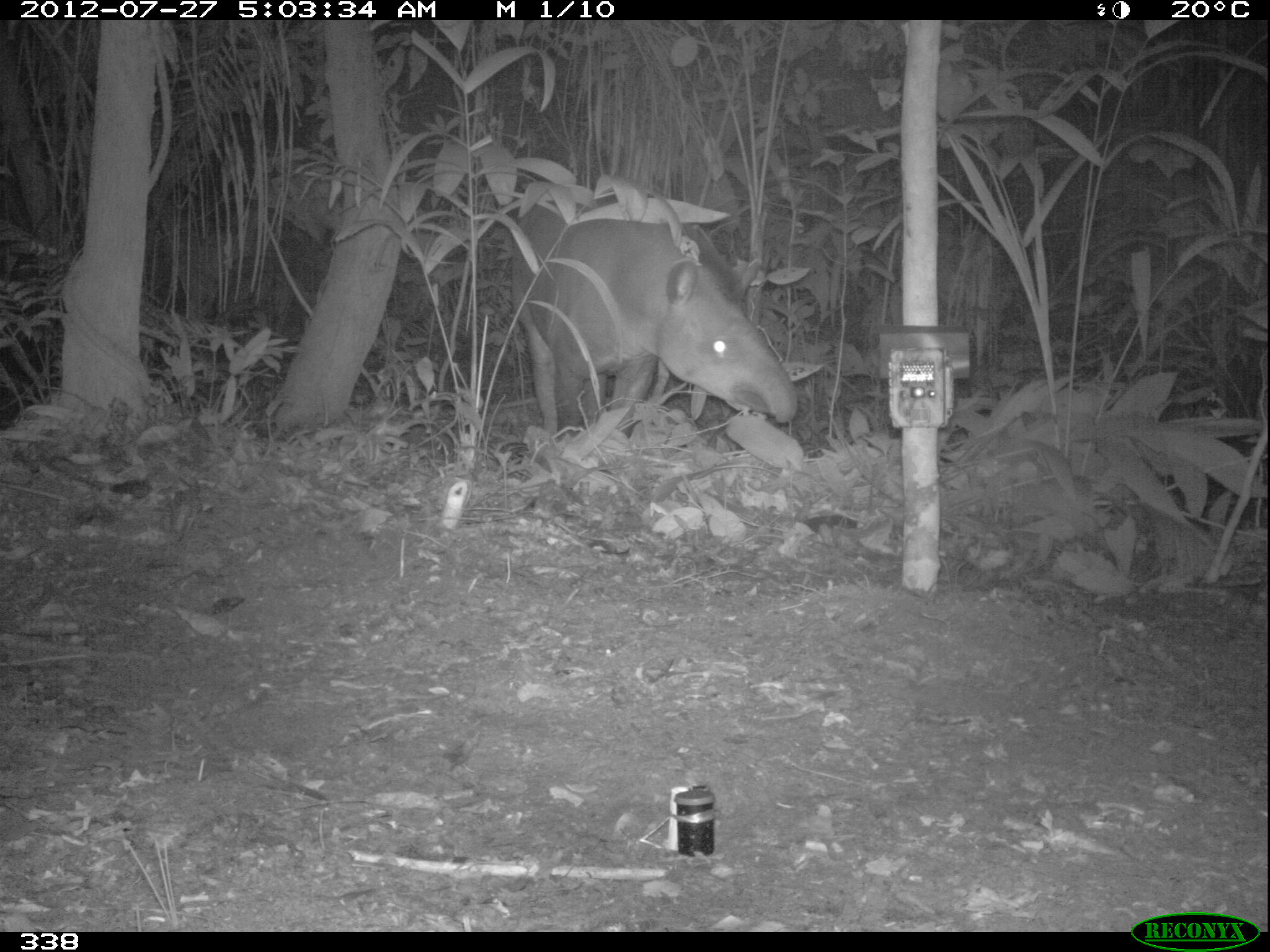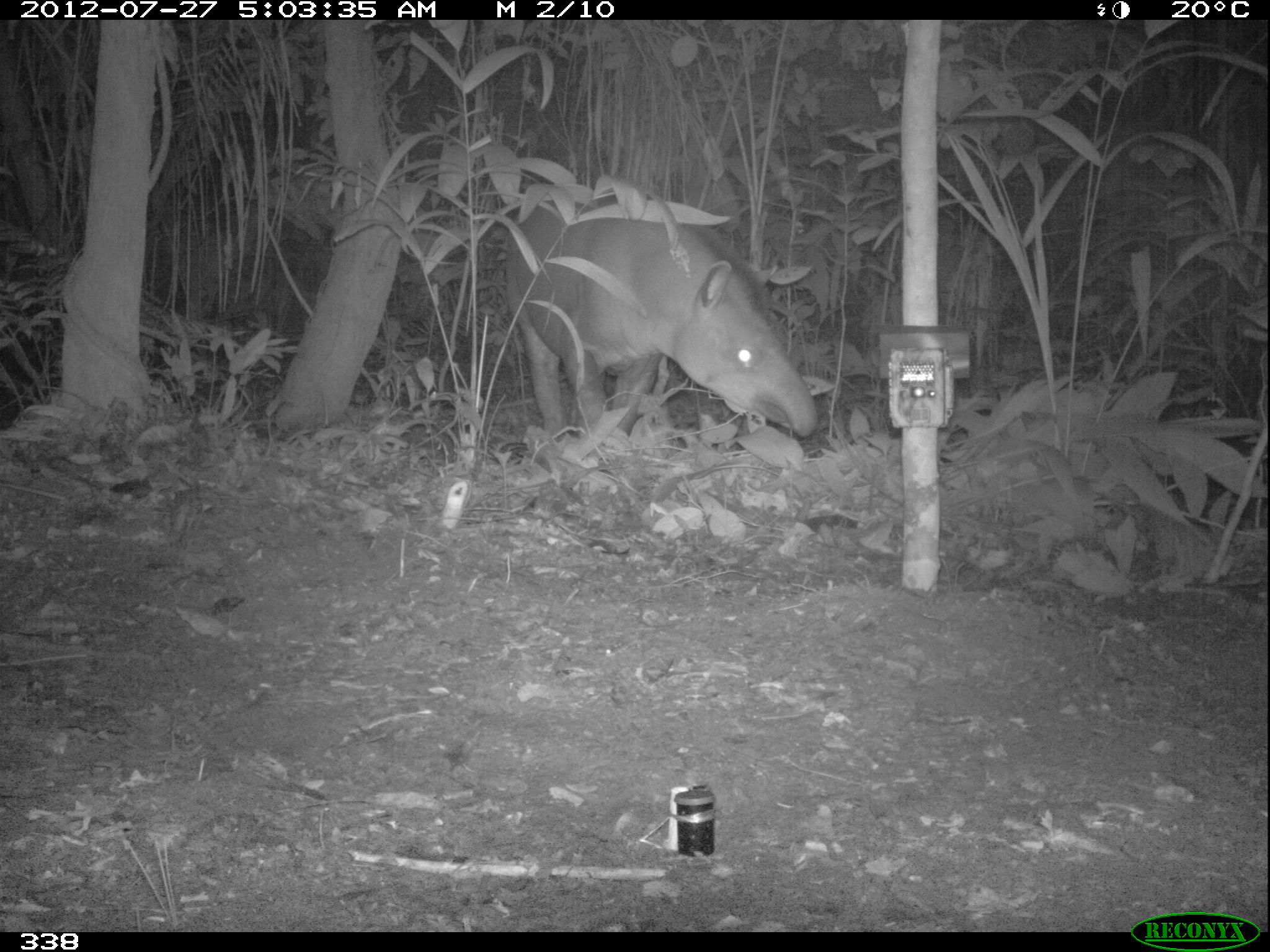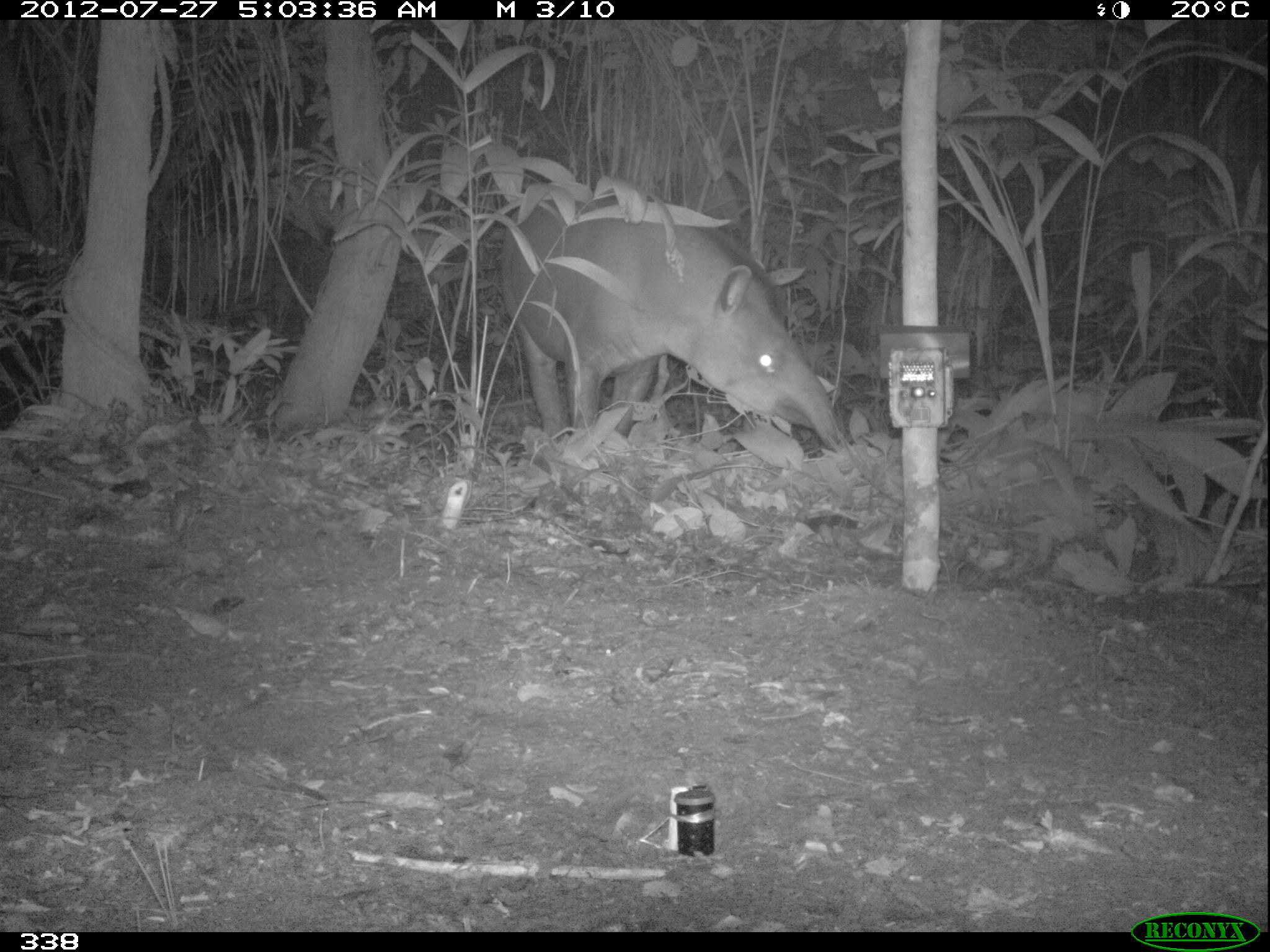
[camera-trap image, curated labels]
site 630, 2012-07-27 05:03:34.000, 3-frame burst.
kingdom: Animalia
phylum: Chordata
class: Mammalia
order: Perissodactyla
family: Tapiridae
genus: Tapirus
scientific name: Tapirus terrestris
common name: south american tapir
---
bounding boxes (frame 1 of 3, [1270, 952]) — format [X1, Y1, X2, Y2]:
tapirus terrestris: [505, 188, 799, 442]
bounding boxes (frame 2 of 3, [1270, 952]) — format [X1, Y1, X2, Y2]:
tapirus terrestris: [499, 181, 817, 438]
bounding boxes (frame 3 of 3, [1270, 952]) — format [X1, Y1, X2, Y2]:
tapirus terrestris: [495, 180, 847, 449]